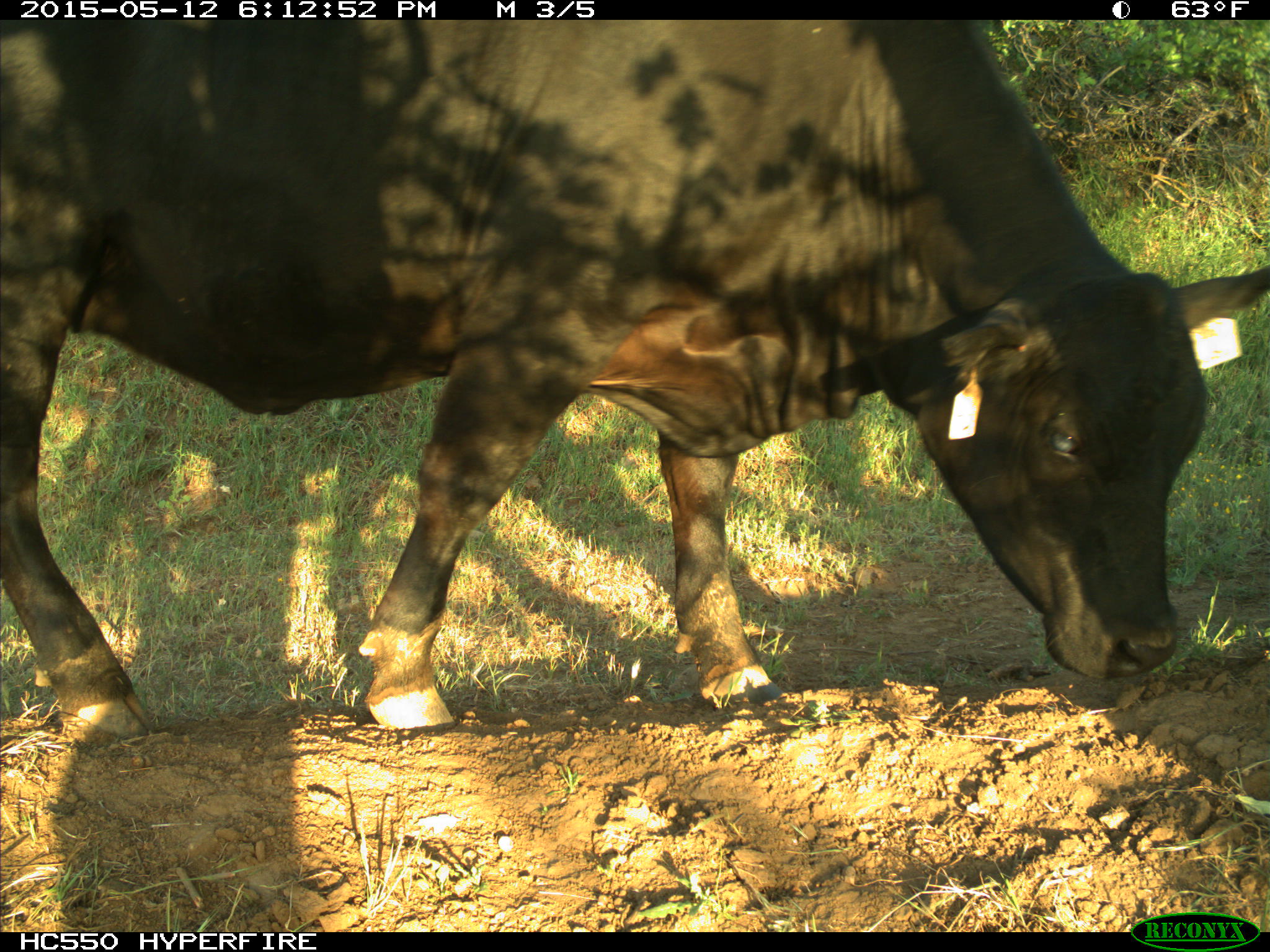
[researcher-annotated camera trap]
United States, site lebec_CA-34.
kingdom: Animalia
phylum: Chordata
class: Mammalia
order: Artiodactyla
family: Bovidae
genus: Bos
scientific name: Bos taurus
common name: domestic cow